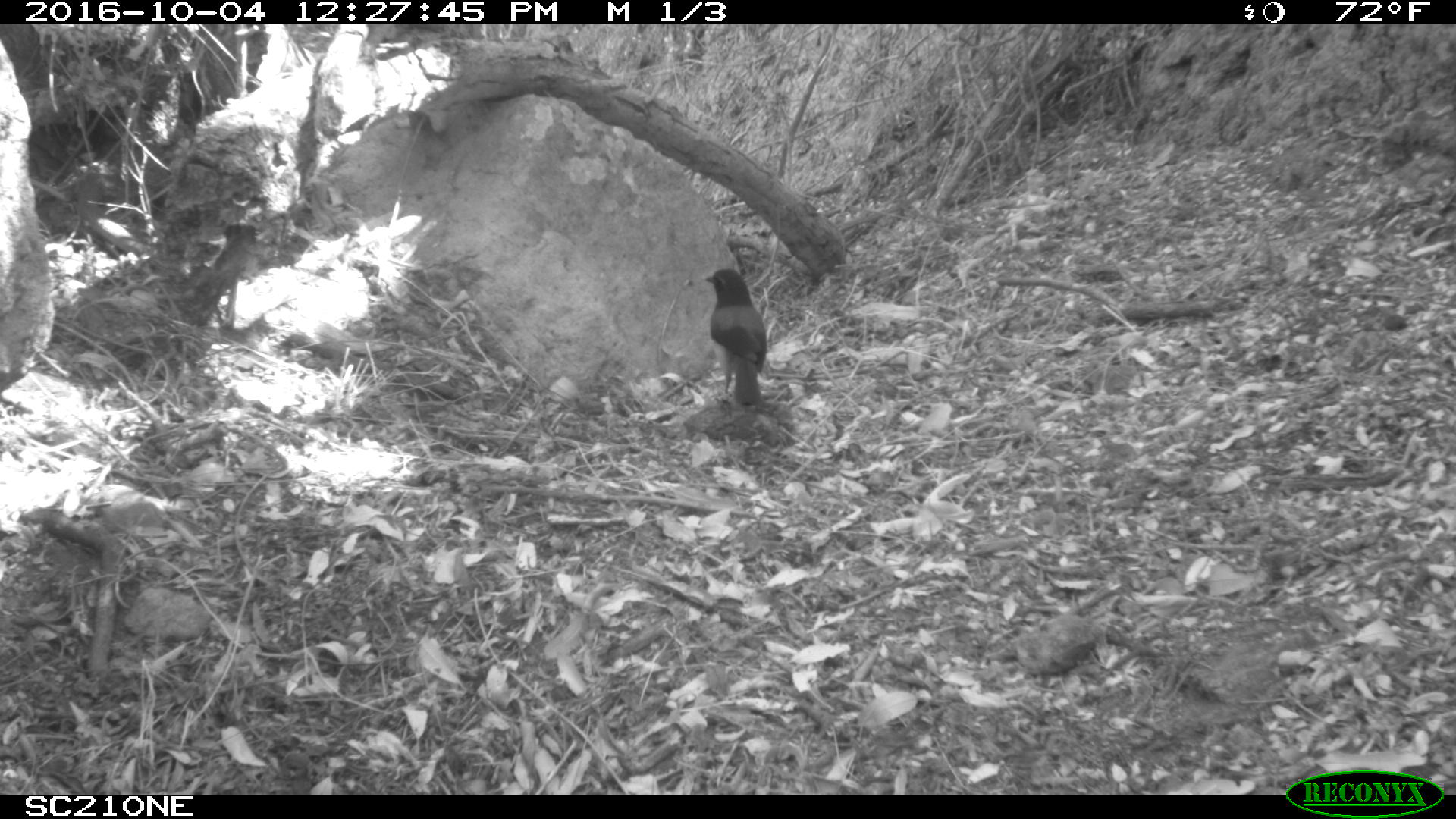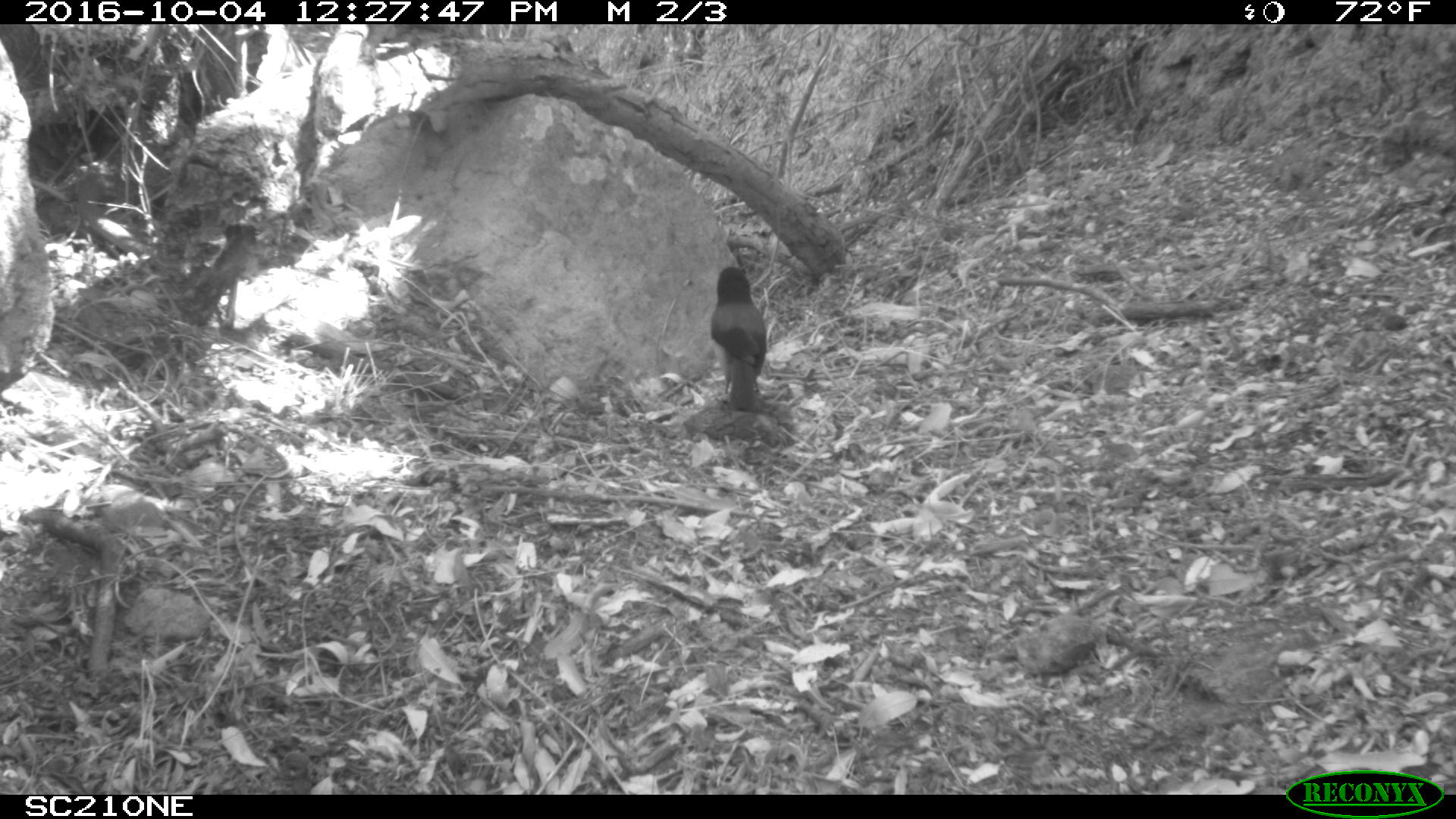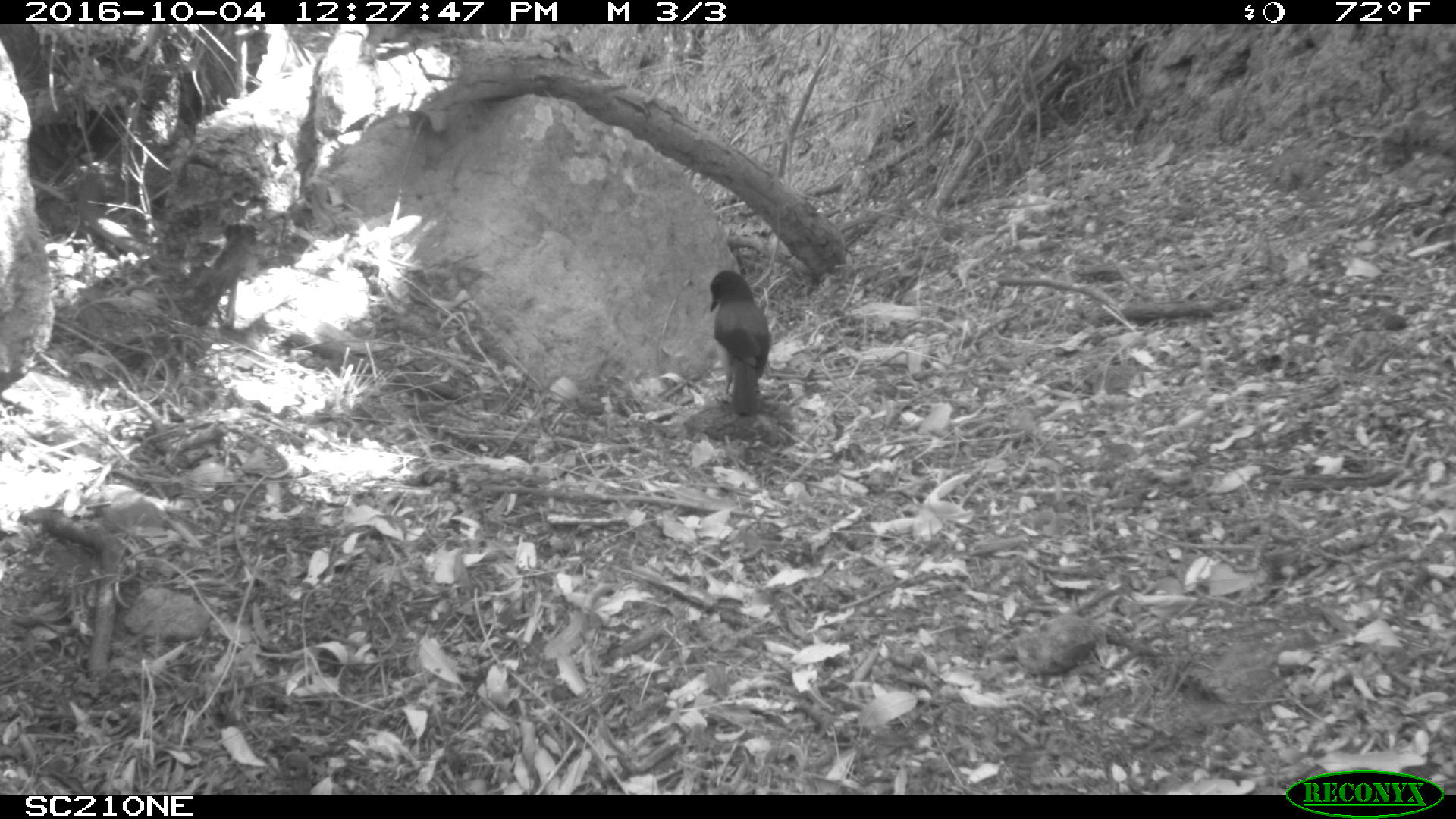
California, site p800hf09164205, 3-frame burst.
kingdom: Animalia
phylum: Chordata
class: Aves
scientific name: Aves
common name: bird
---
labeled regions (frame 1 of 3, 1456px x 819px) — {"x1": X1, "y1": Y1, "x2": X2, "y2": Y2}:
bird: {"x1": 704, "y1": 267, "x2": 766, "y2": 402}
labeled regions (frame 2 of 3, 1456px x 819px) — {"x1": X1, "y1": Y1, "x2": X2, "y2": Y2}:
bird: {"x1": 711, "y1": 266, "x2": 766, "y2": 410}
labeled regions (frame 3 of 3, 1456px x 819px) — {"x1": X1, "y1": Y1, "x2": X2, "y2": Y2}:
bird: {"x1": 709, "y1": 270, "x2": 770, "y2": 416}